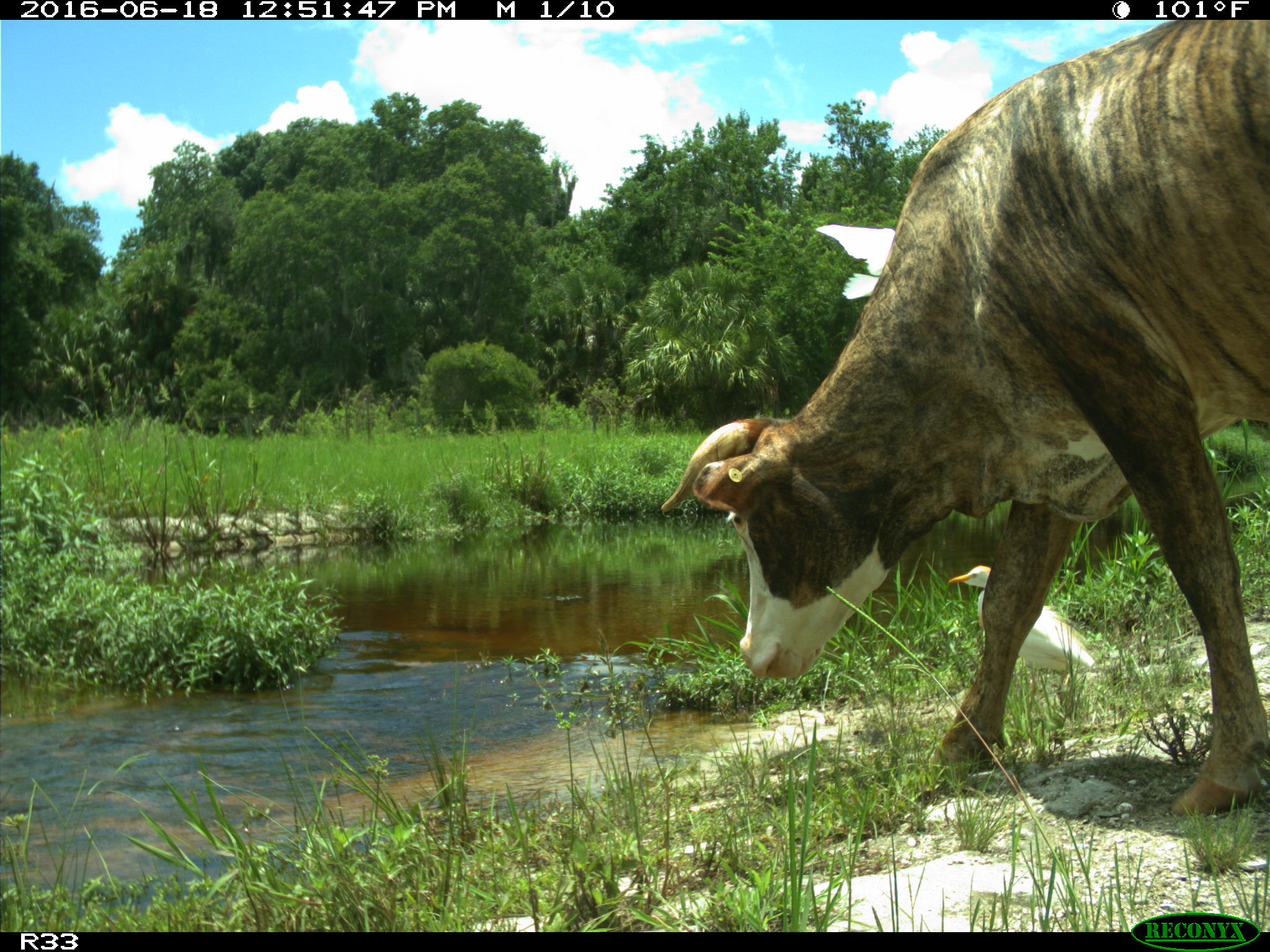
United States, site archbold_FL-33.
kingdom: Animalia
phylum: Chordata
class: Mammalia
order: Artiodactyla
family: Bovidae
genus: Bos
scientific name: Bos taurus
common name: domestic cow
Bos taurus (domestic cow).